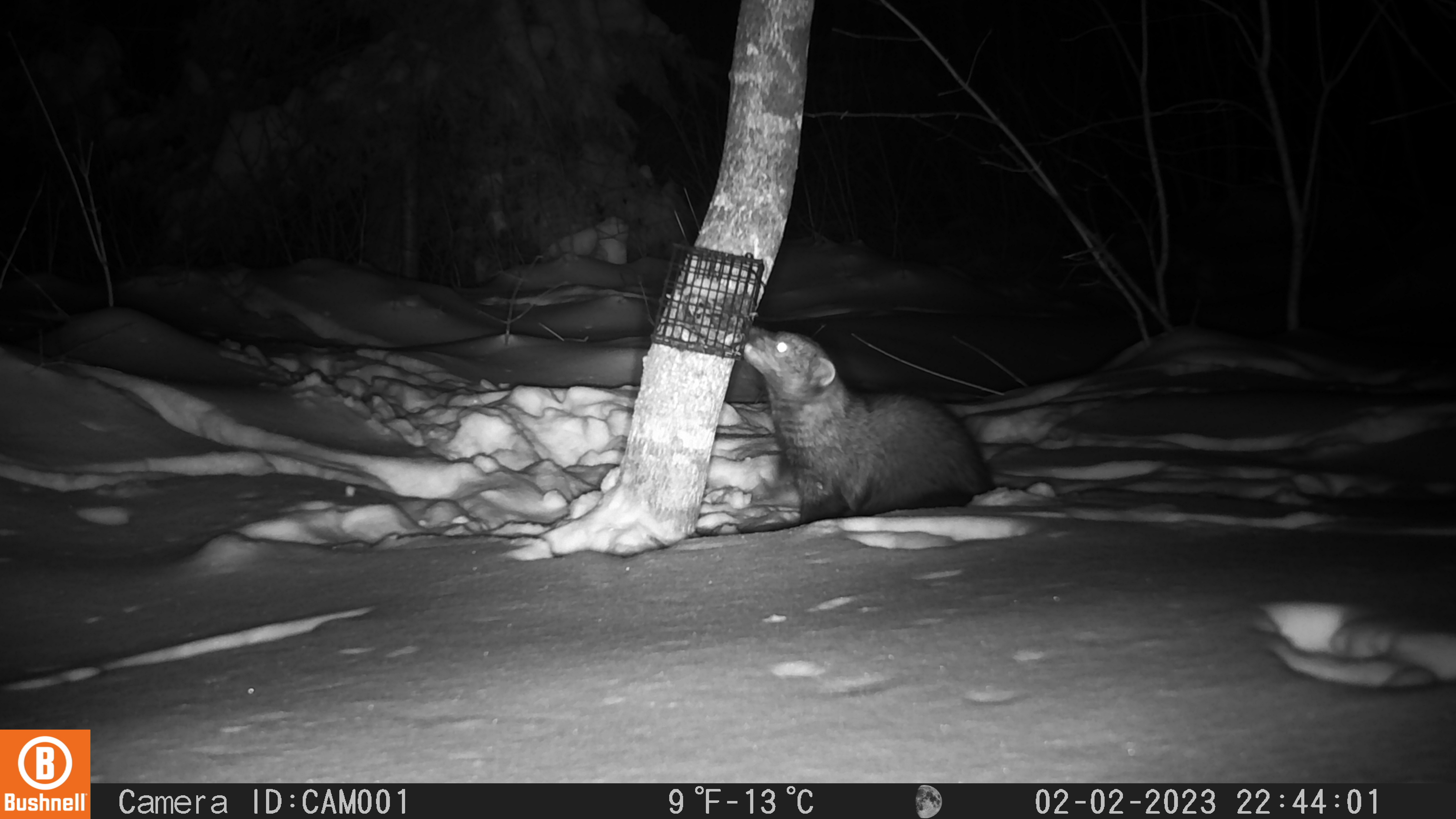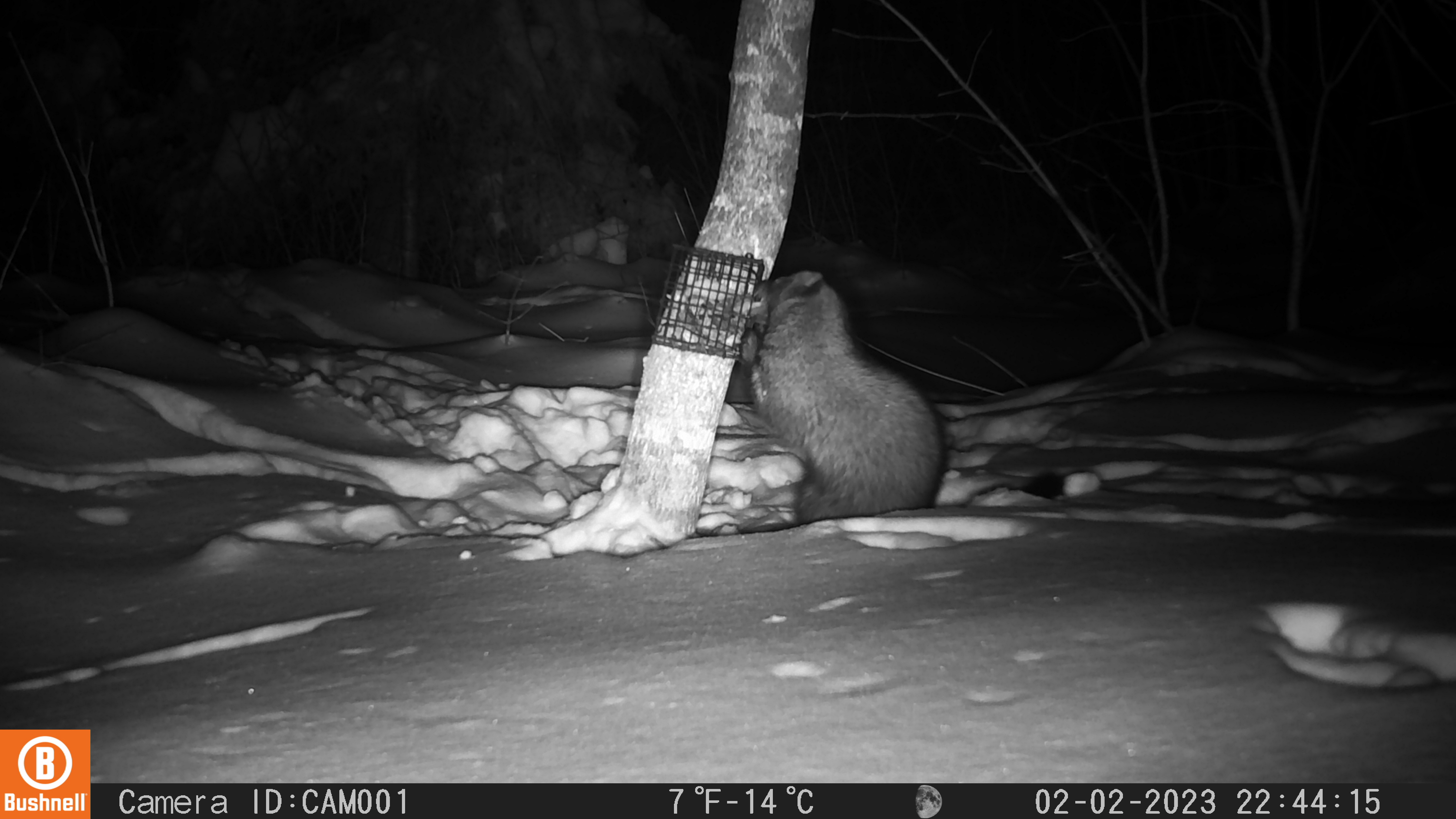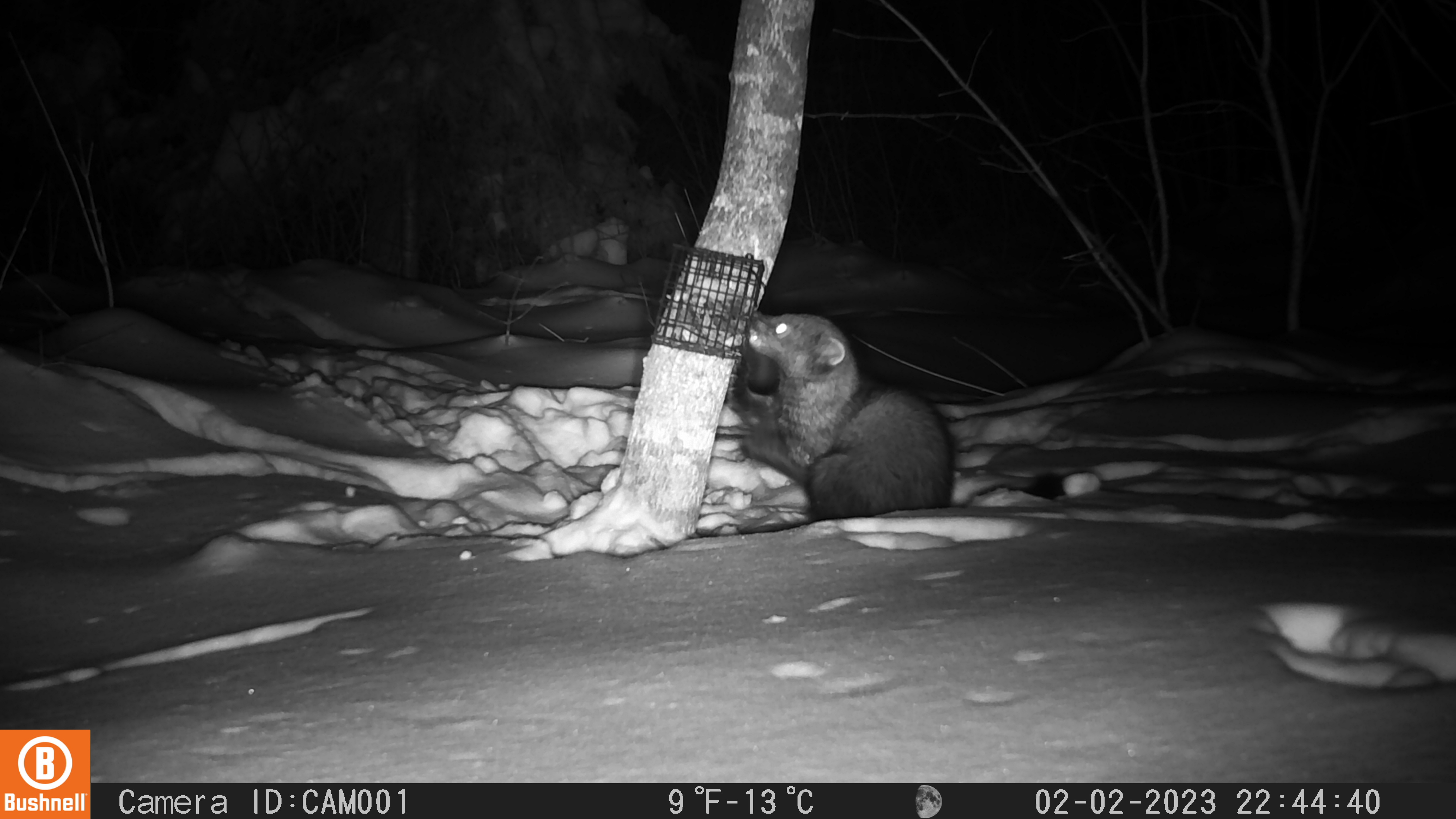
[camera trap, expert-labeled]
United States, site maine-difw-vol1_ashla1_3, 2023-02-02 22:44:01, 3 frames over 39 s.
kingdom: Animalia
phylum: Chordata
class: Mammalia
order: Carnivora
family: Mustelidae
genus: Pekania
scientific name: Pekania pennanti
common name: fisher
Fisher (Pekania pennanti).